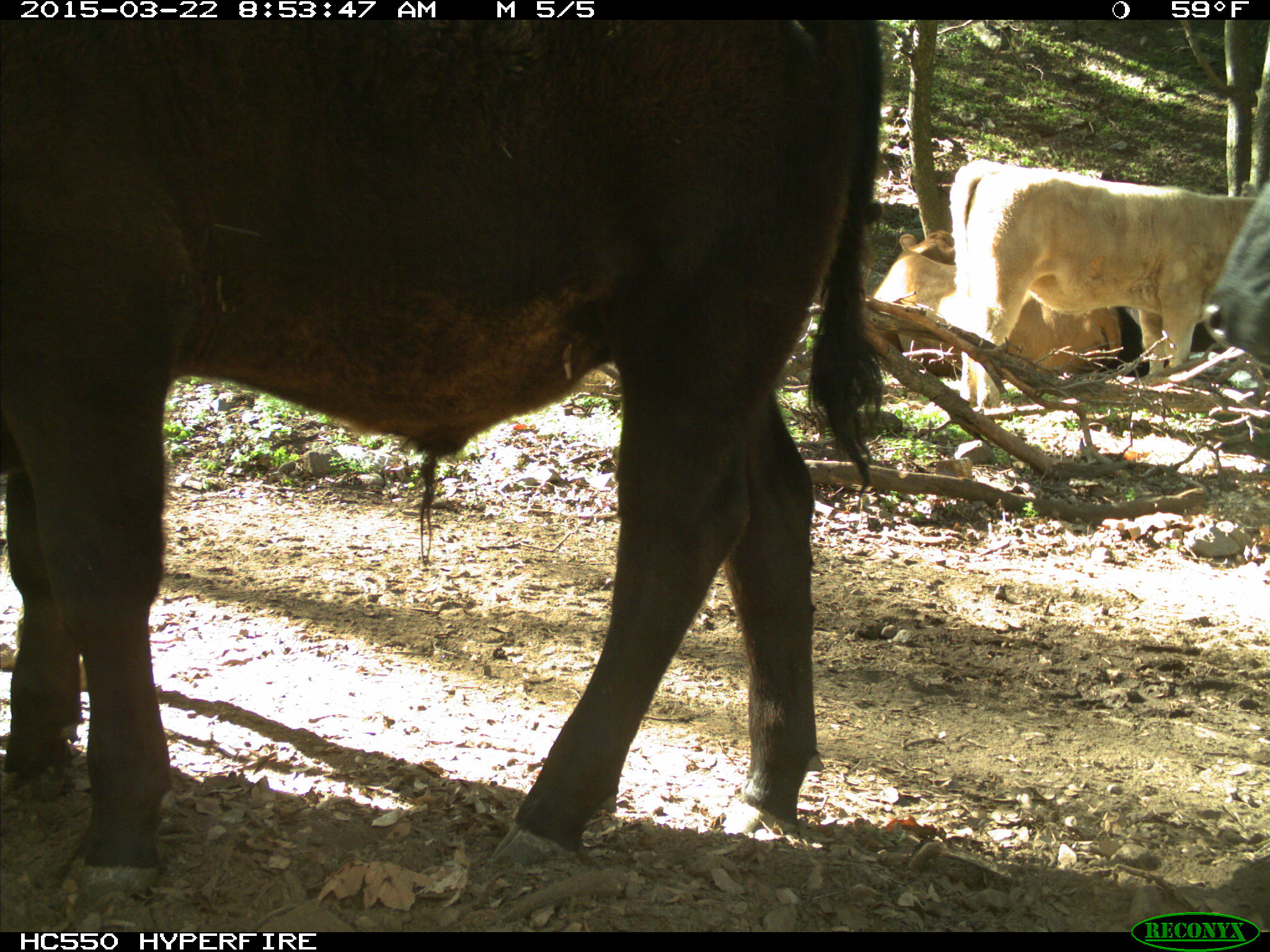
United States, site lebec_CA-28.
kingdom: Animalia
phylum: Chordata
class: Mammalia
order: Artiodactyla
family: Bovidae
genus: Bos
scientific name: Bos taurus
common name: domestic cow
Bos taurus (domestic cow).